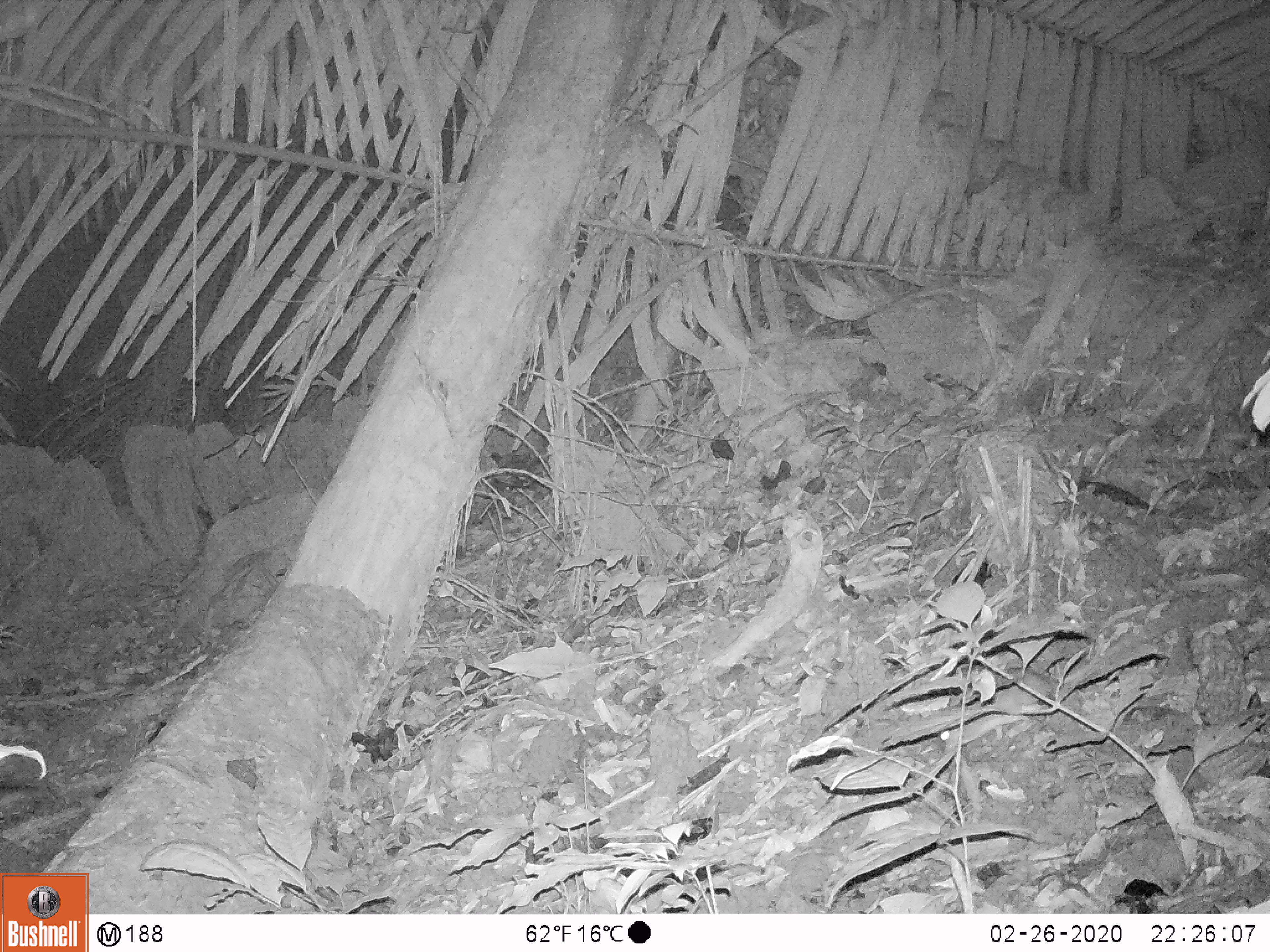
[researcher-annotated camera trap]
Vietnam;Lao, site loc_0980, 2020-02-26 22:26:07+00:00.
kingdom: Animalia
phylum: Chordata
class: Mammalia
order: Rodentia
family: Muridae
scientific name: Muridae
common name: old-world mice and rats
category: unidentified murid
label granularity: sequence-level